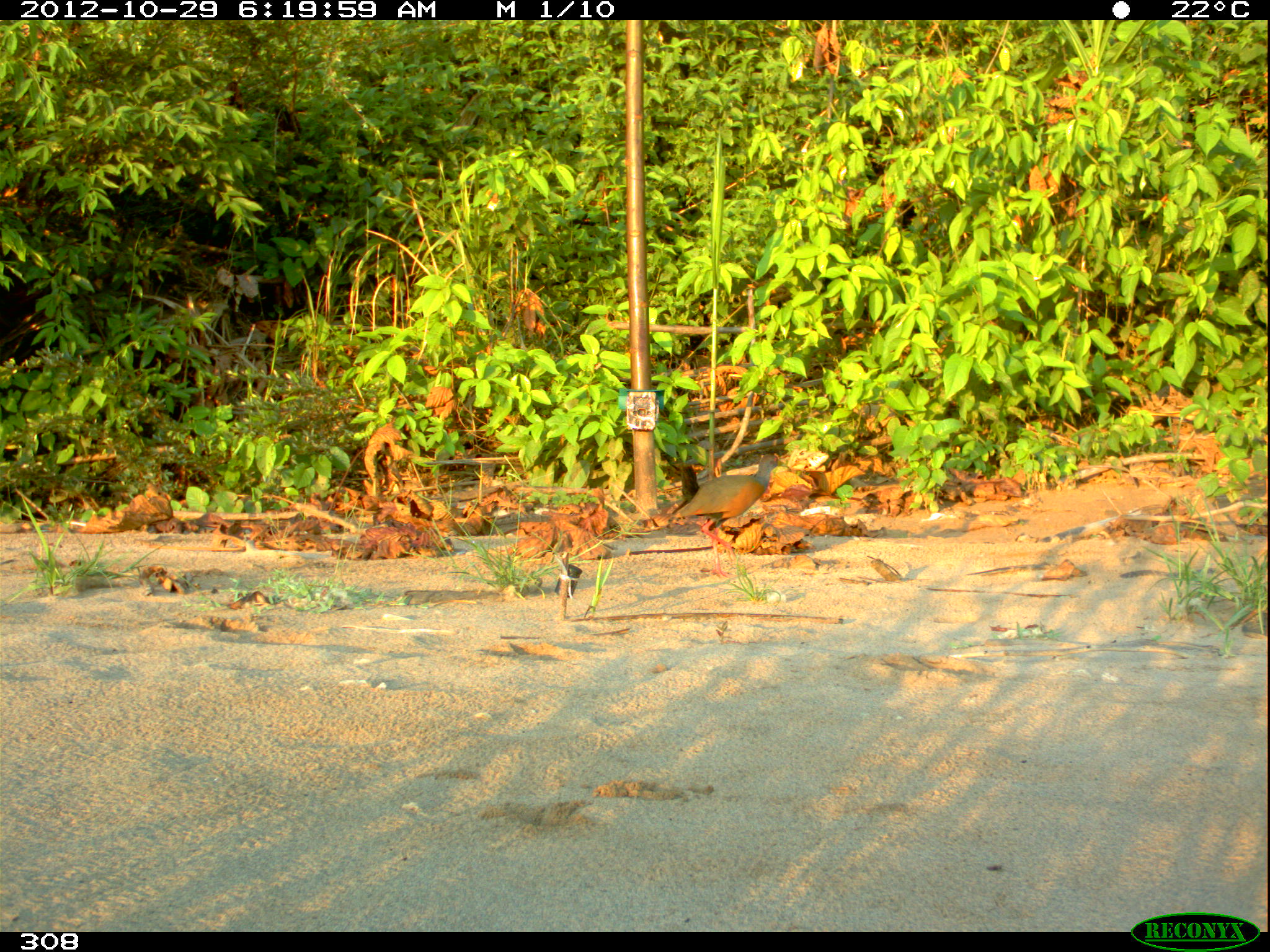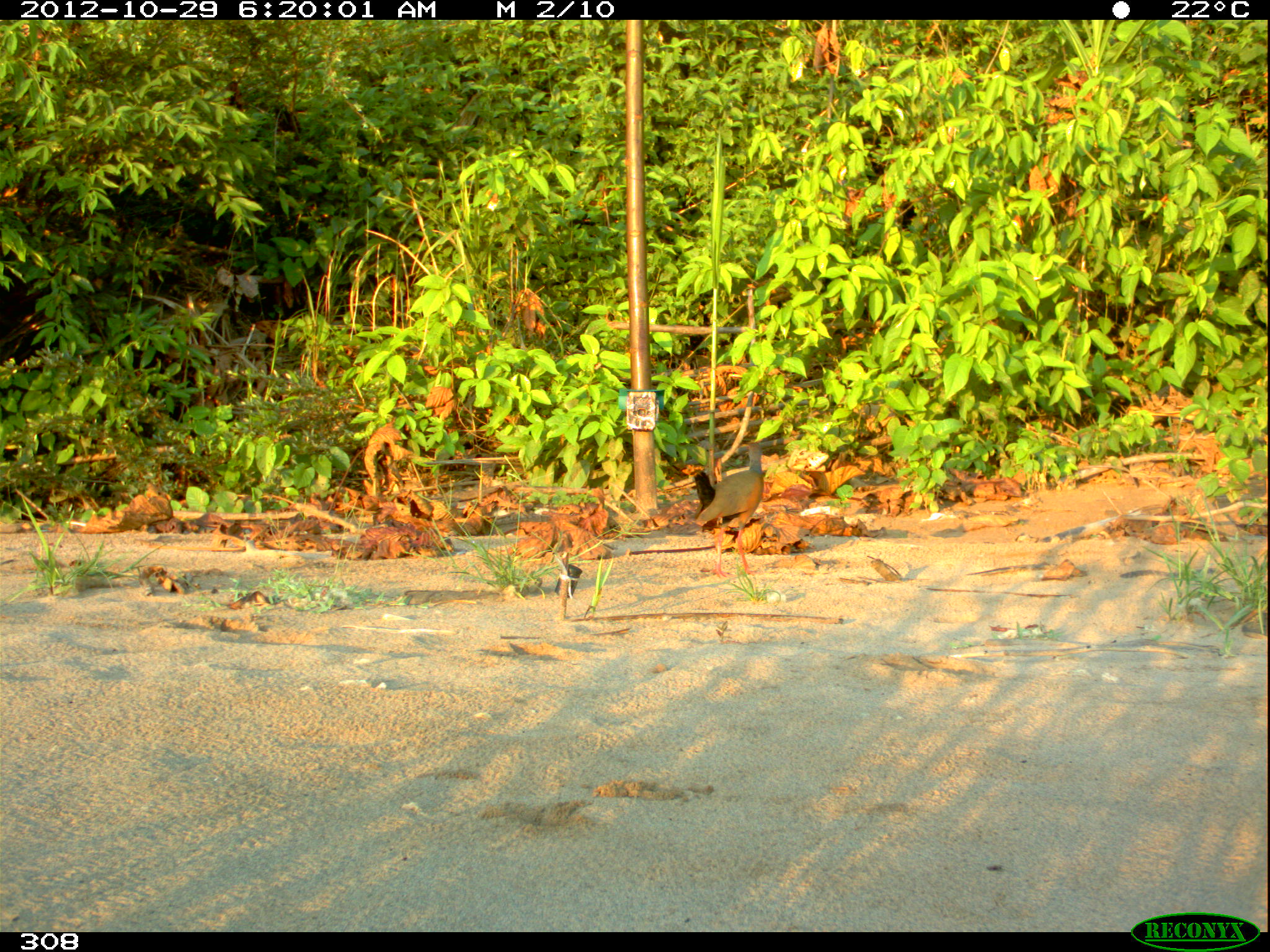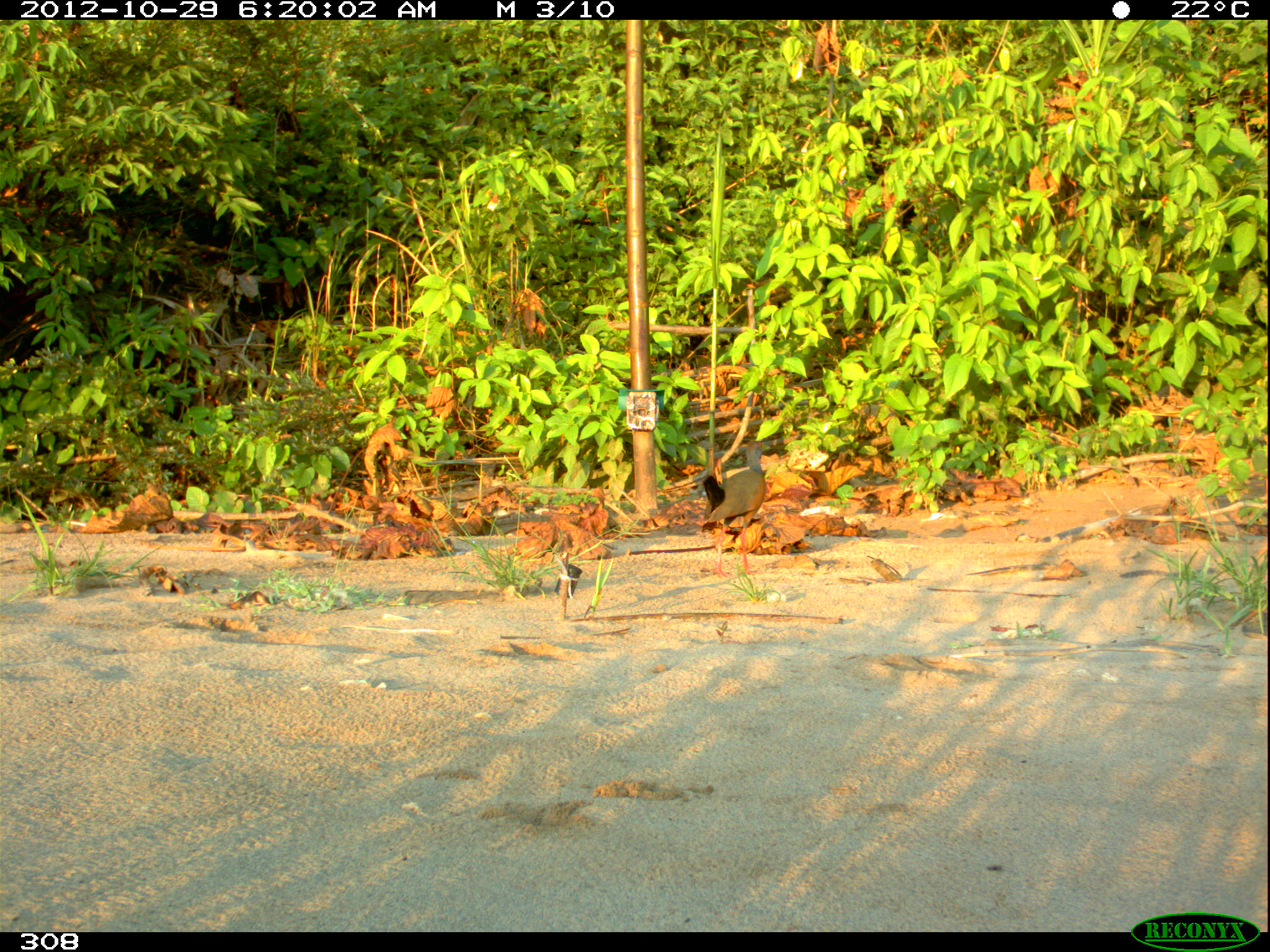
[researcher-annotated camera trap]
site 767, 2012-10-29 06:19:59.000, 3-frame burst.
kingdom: Animalia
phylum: Chordata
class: Aves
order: Gruiformes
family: Rallidae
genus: Aramides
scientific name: Aramides cajaneus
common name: gray-cowled wood-rail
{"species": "Aramides cajaneus (gray-cowled wood-rail)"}